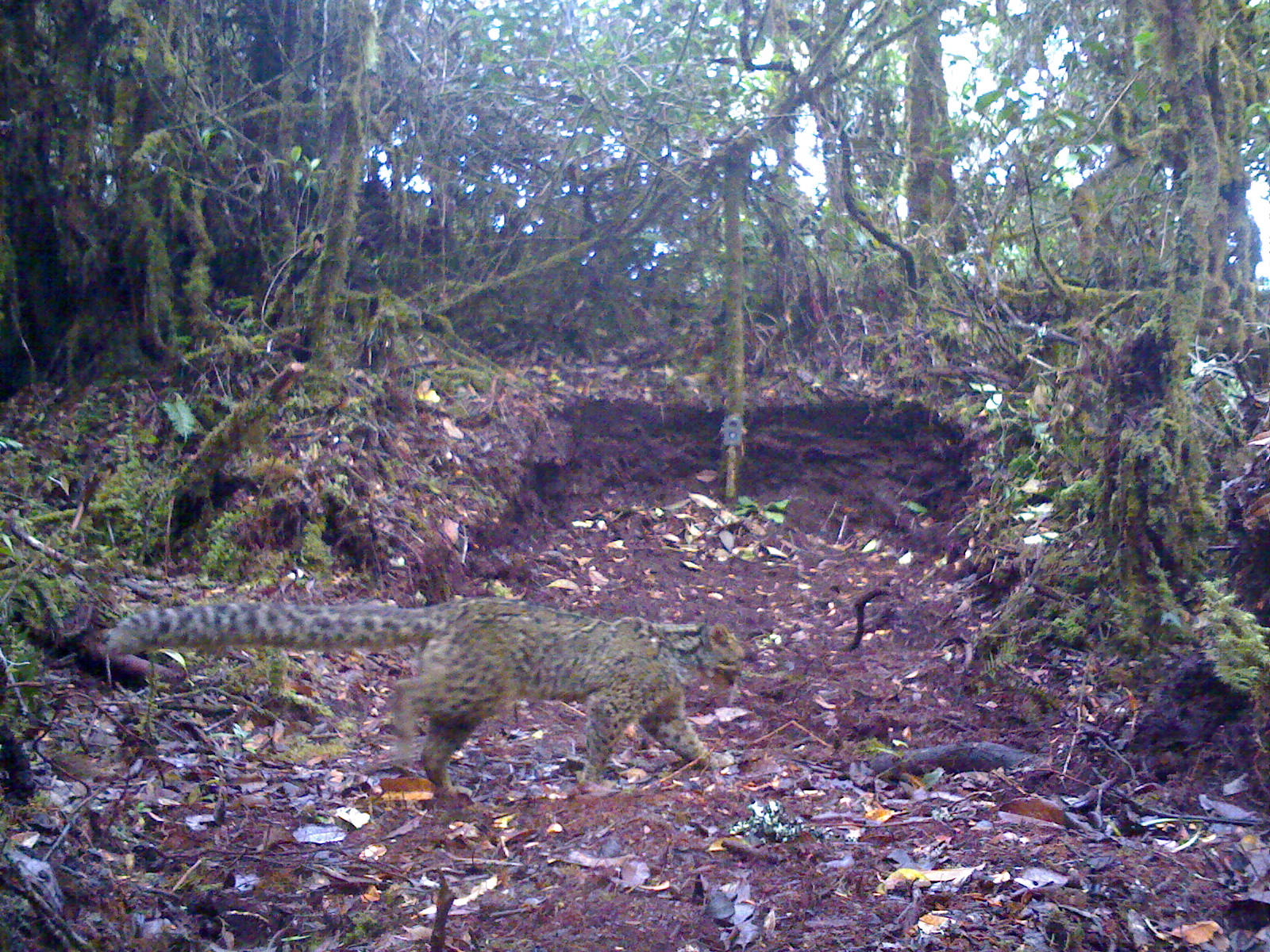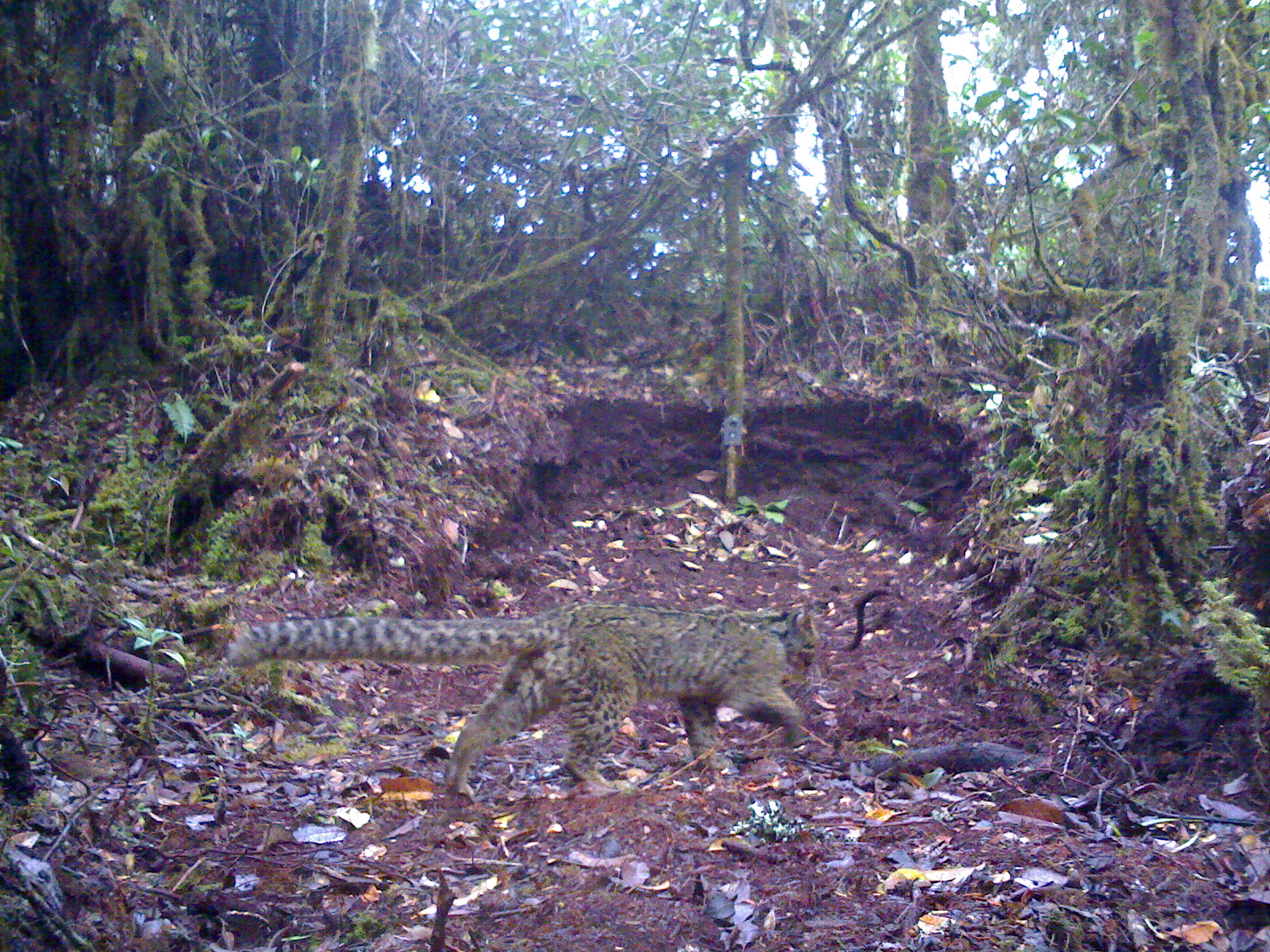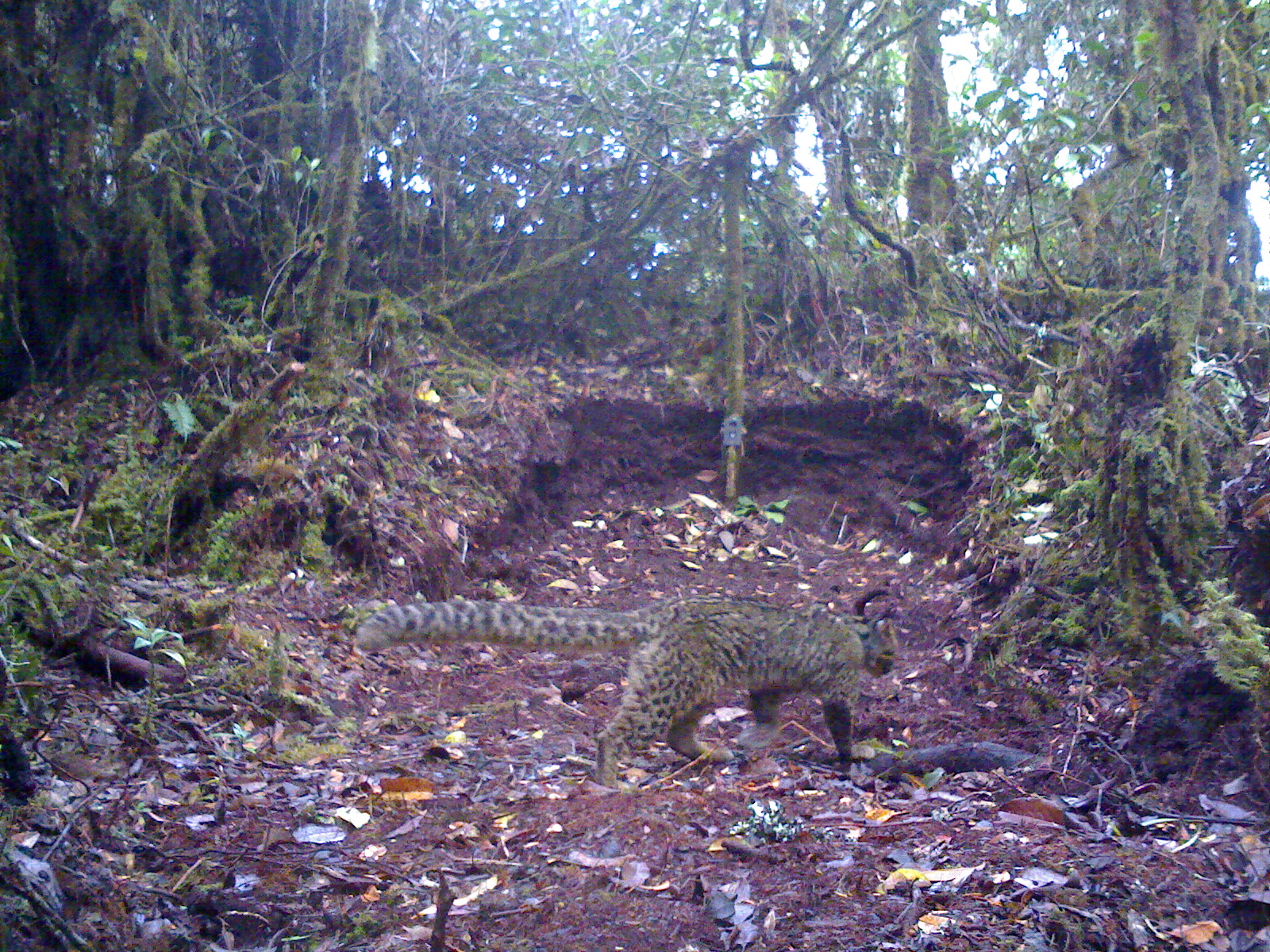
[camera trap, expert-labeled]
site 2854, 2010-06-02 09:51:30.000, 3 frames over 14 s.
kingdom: Animalia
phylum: Chordata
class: Mammalia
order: Carnivora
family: Felidae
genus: Pardofelis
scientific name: Pardofelis marmorata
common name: marbled cat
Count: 1.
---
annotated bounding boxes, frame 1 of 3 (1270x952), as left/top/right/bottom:
pardofelis marmorata: 103/594/746/809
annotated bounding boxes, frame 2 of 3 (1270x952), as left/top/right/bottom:
pardofelis marmorata: 222/600/824/805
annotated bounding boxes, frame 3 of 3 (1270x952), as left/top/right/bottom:
pardofelis marmorata: 352/584/899/788